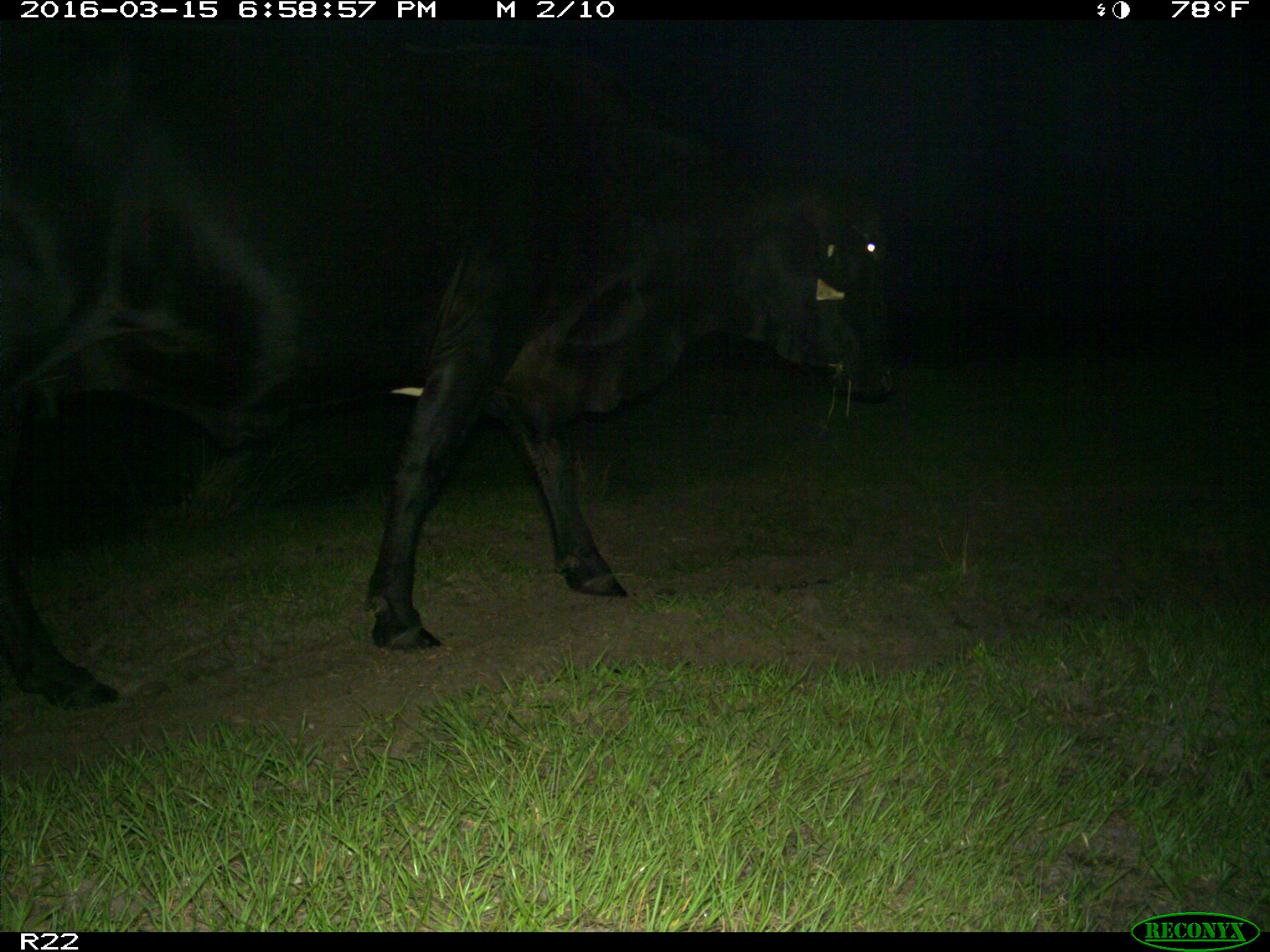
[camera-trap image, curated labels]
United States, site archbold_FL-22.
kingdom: Animalia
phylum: Chordata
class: Mammalia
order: Artiodactyla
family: Bovidae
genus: Bos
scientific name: Bos taurus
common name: domestic cow